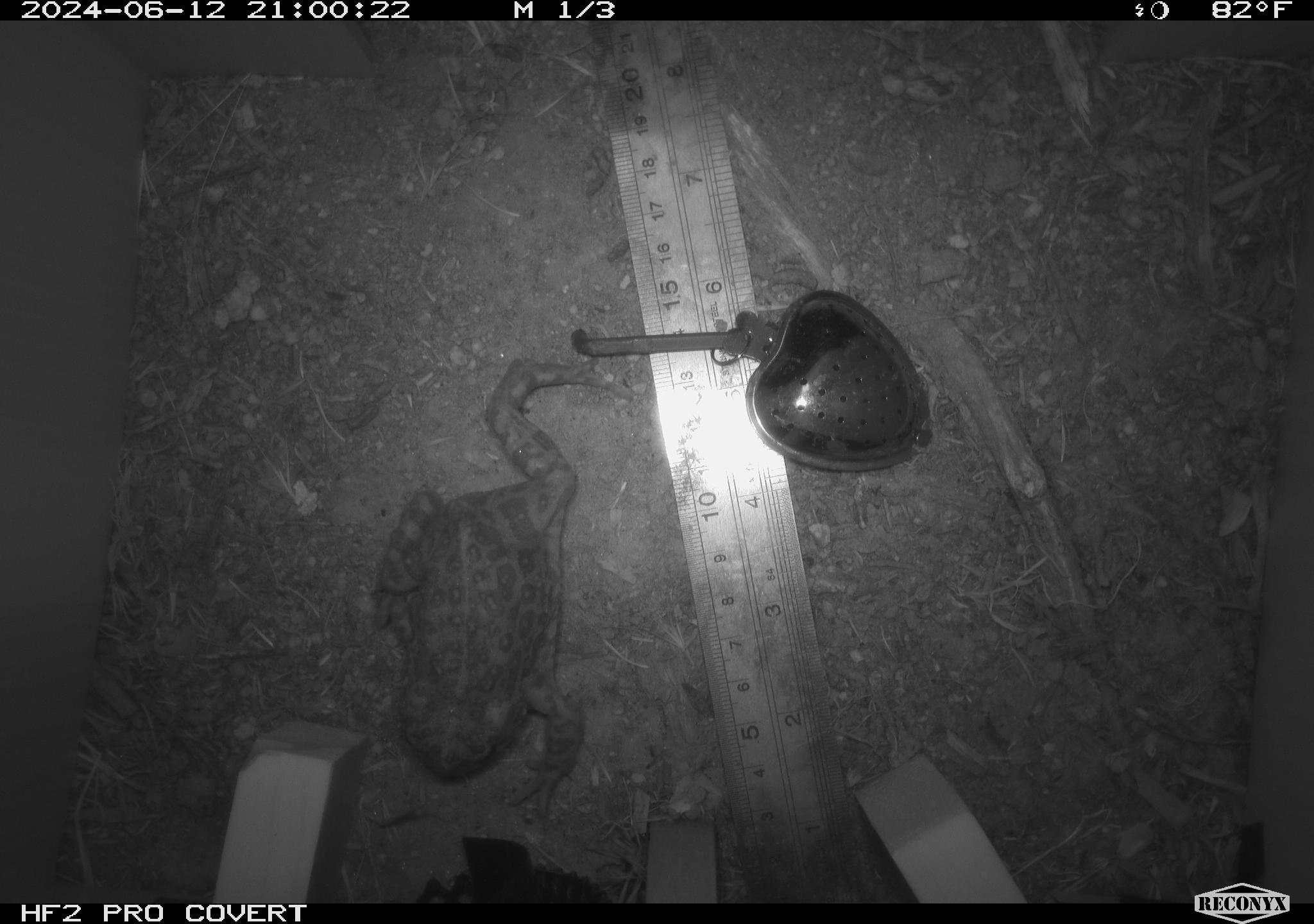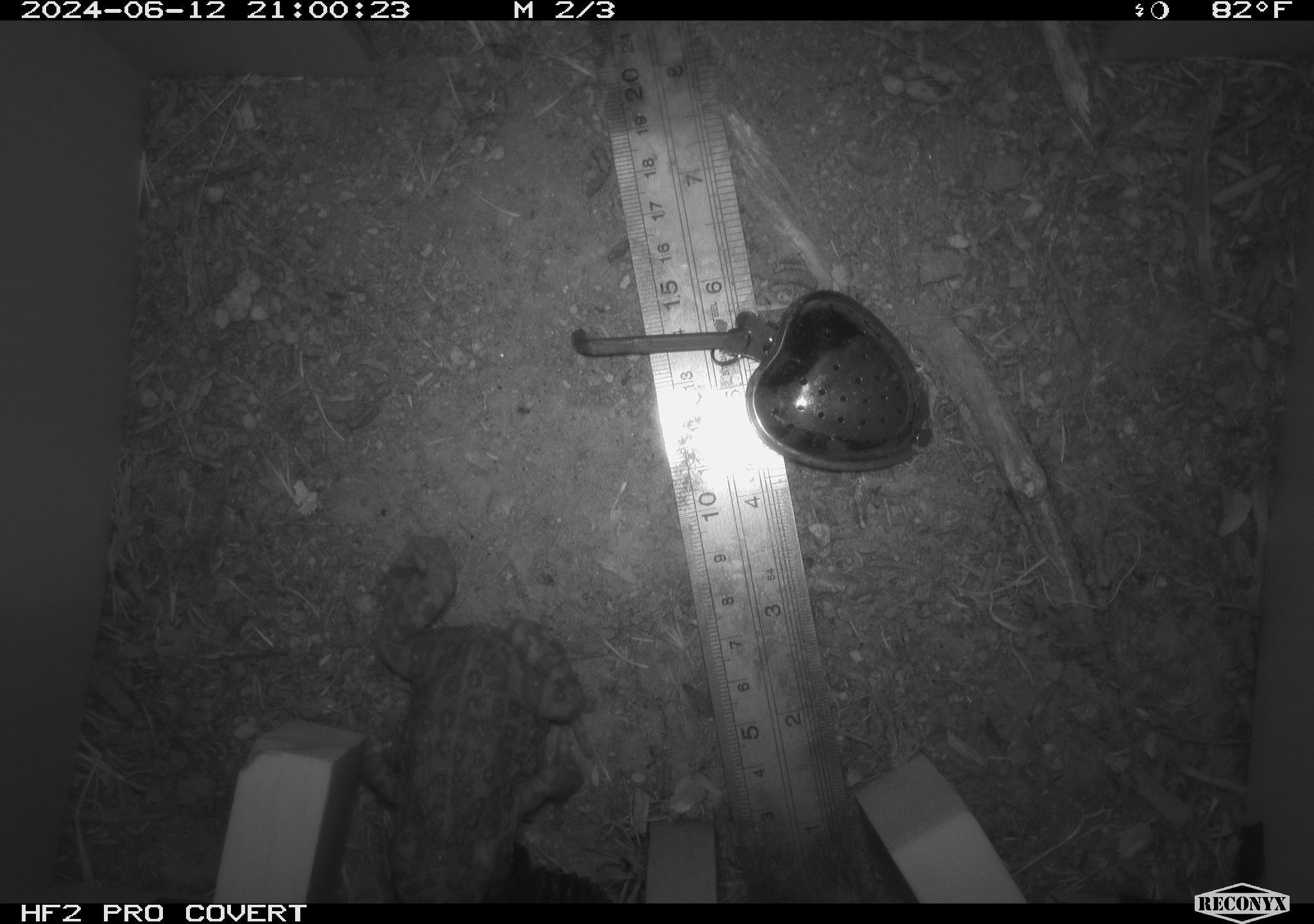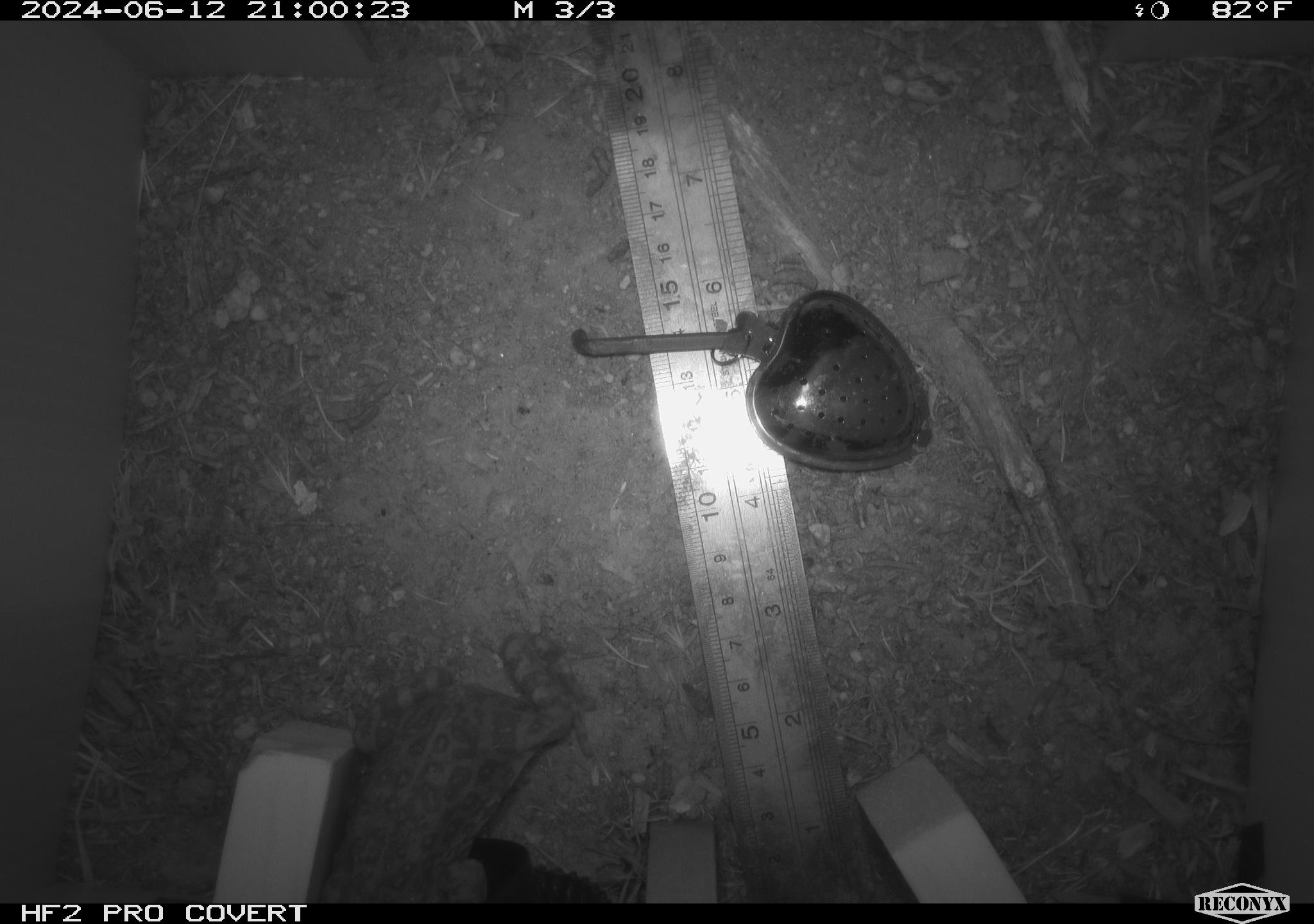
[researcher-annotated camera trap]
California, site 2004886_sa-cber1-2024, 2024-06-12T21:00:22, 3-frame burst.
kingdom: Animalia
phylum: Chordata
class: Amphibia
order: Anura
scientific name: Anura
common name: frogs